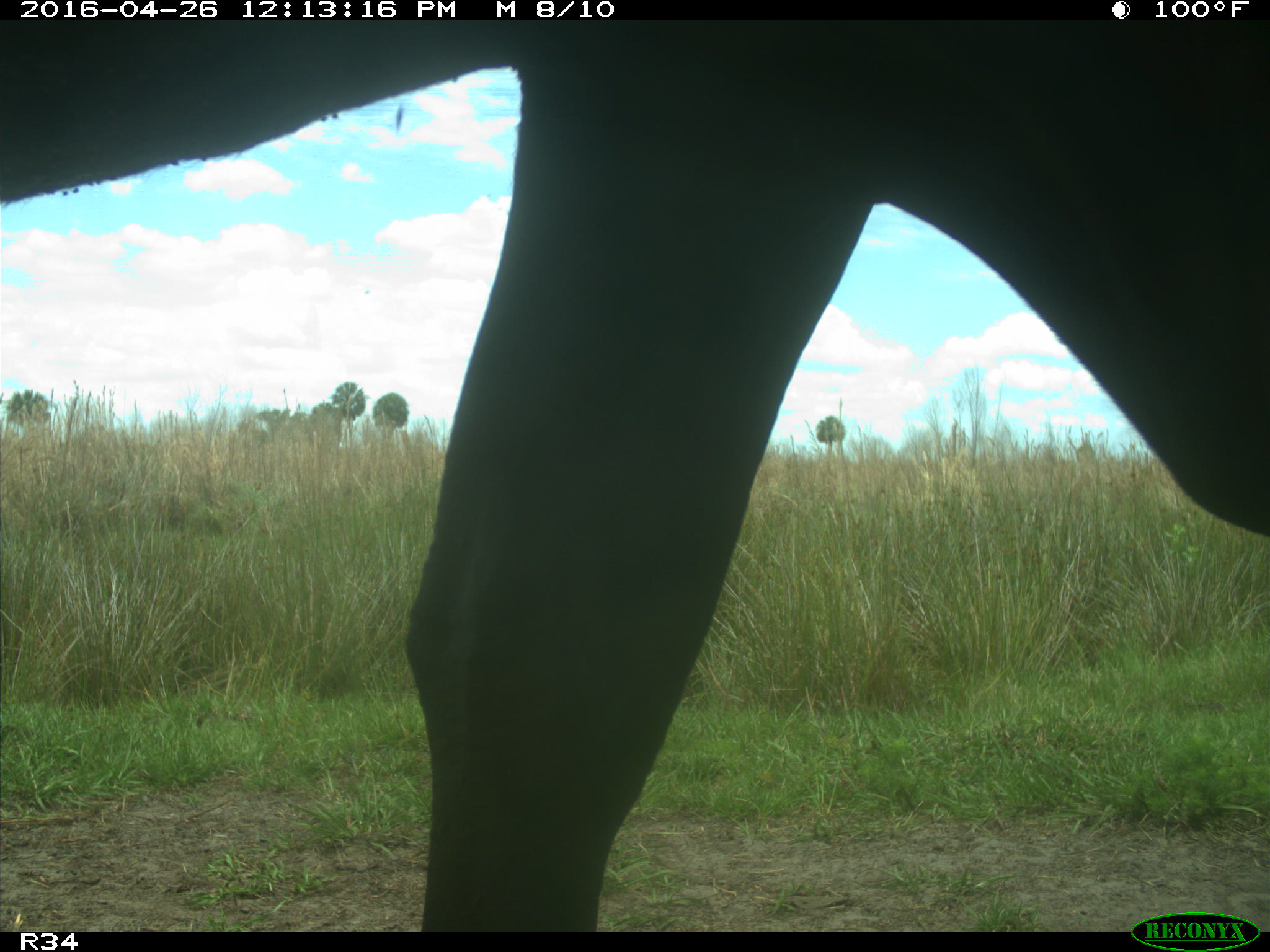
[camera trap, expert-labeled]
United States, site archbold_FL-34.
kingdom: Animalia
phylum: Chordata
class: Mammalia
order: Artiodactyla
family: Bovidae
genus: Bos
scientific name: Bos taurus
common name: domestic cow